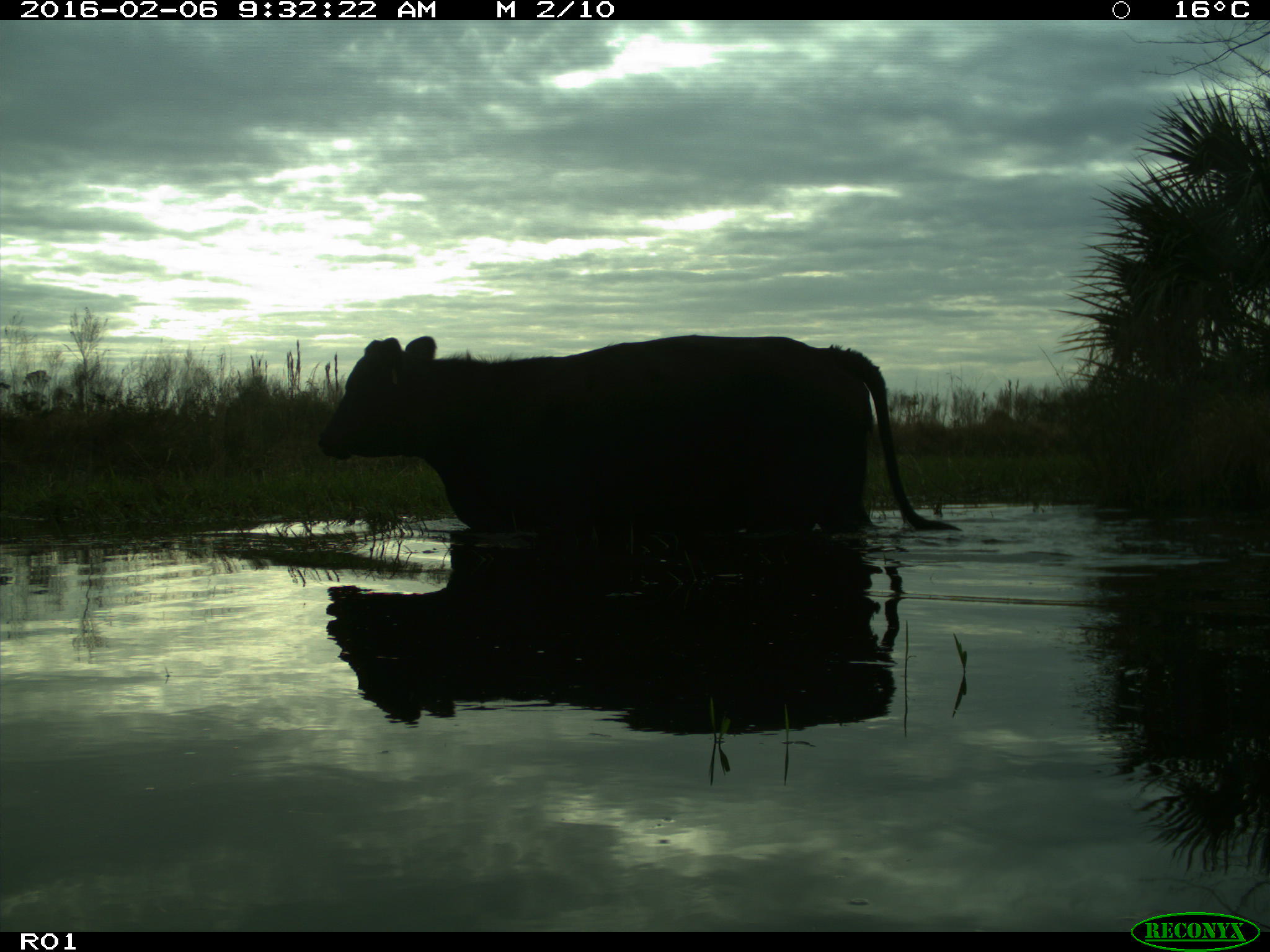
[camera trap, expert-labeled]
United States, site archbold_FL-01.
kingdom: Animalia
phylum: Chordata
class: Mammalia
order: Artiodactyla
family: Bovidae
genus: Bos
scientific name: Bos taurus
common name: domestic cow